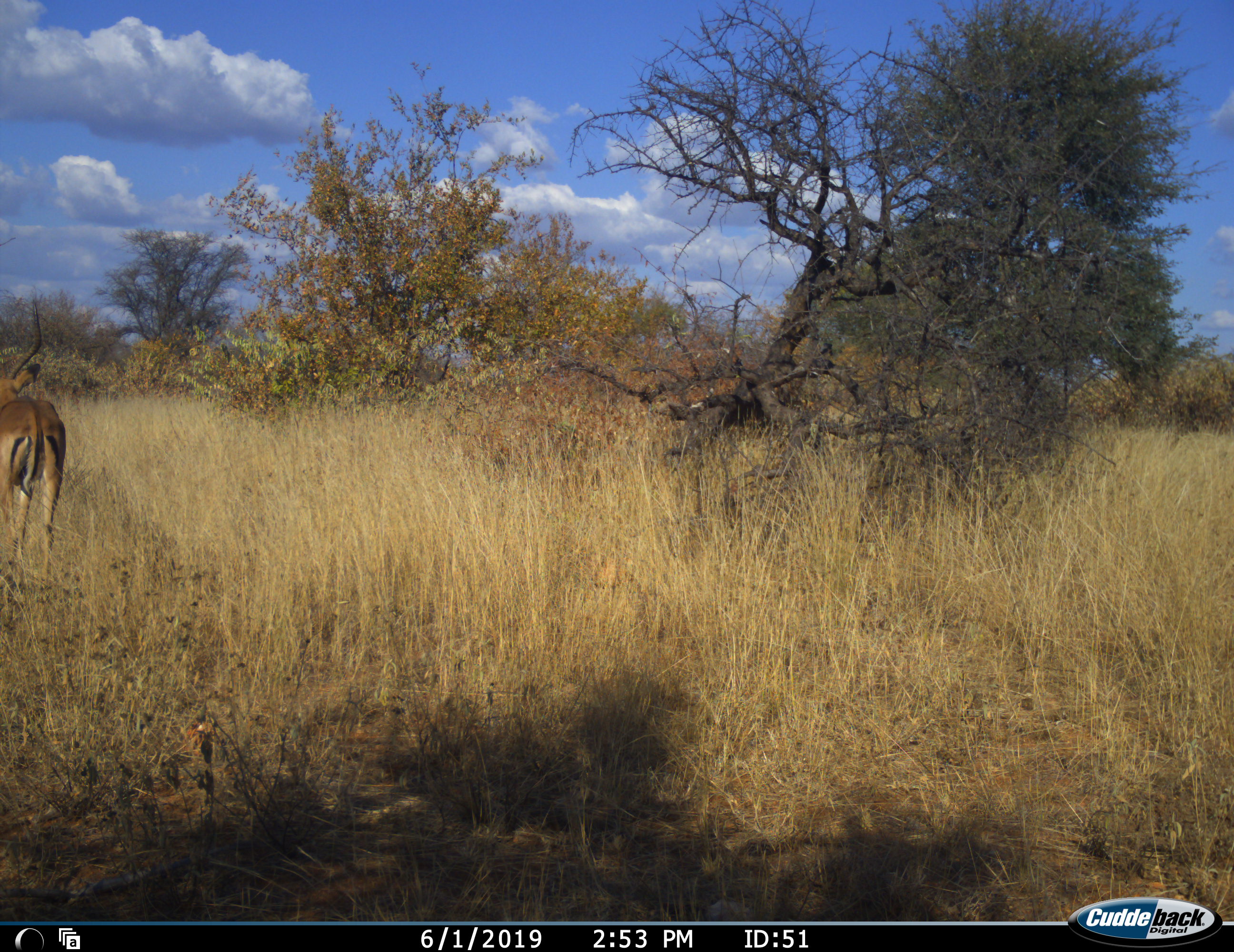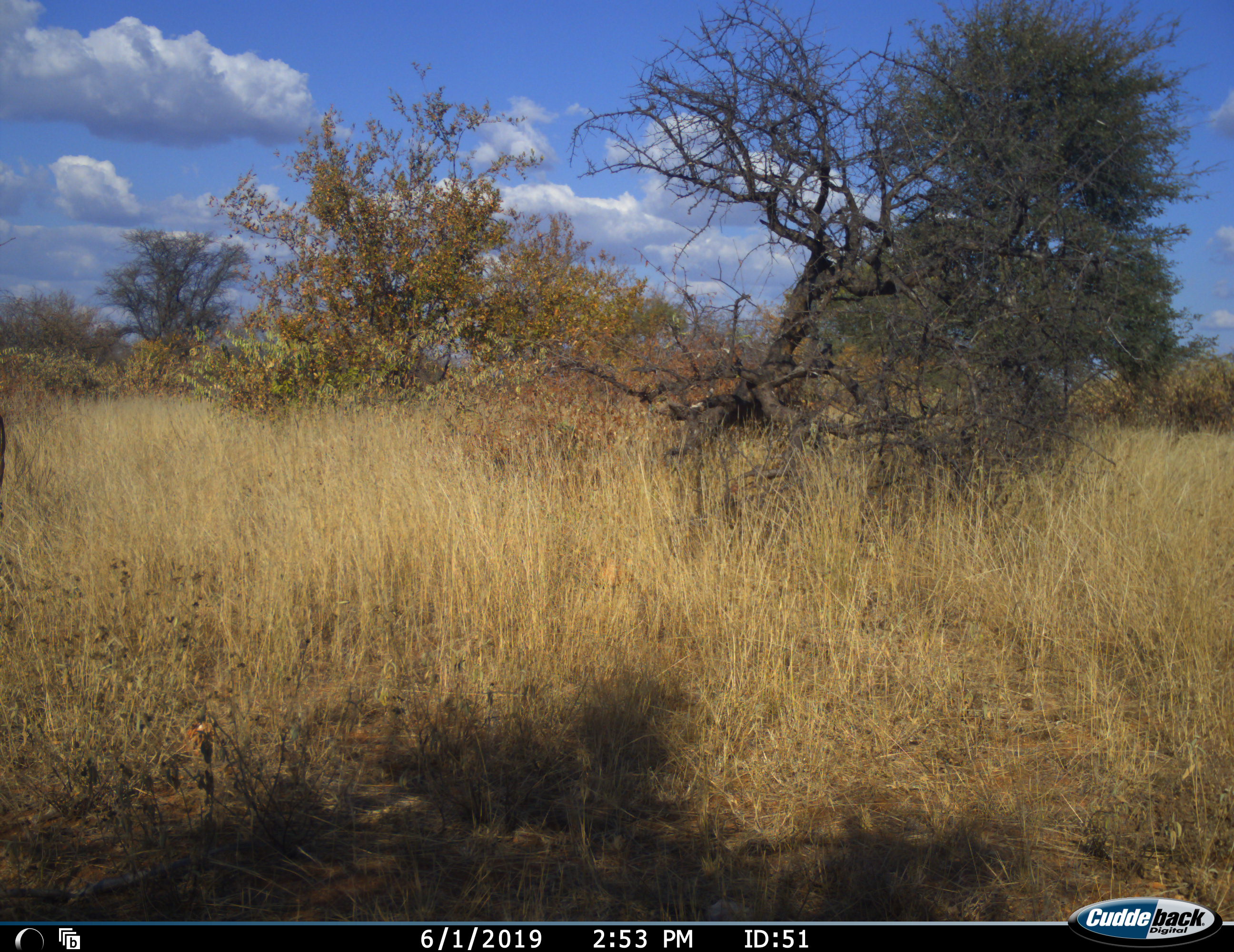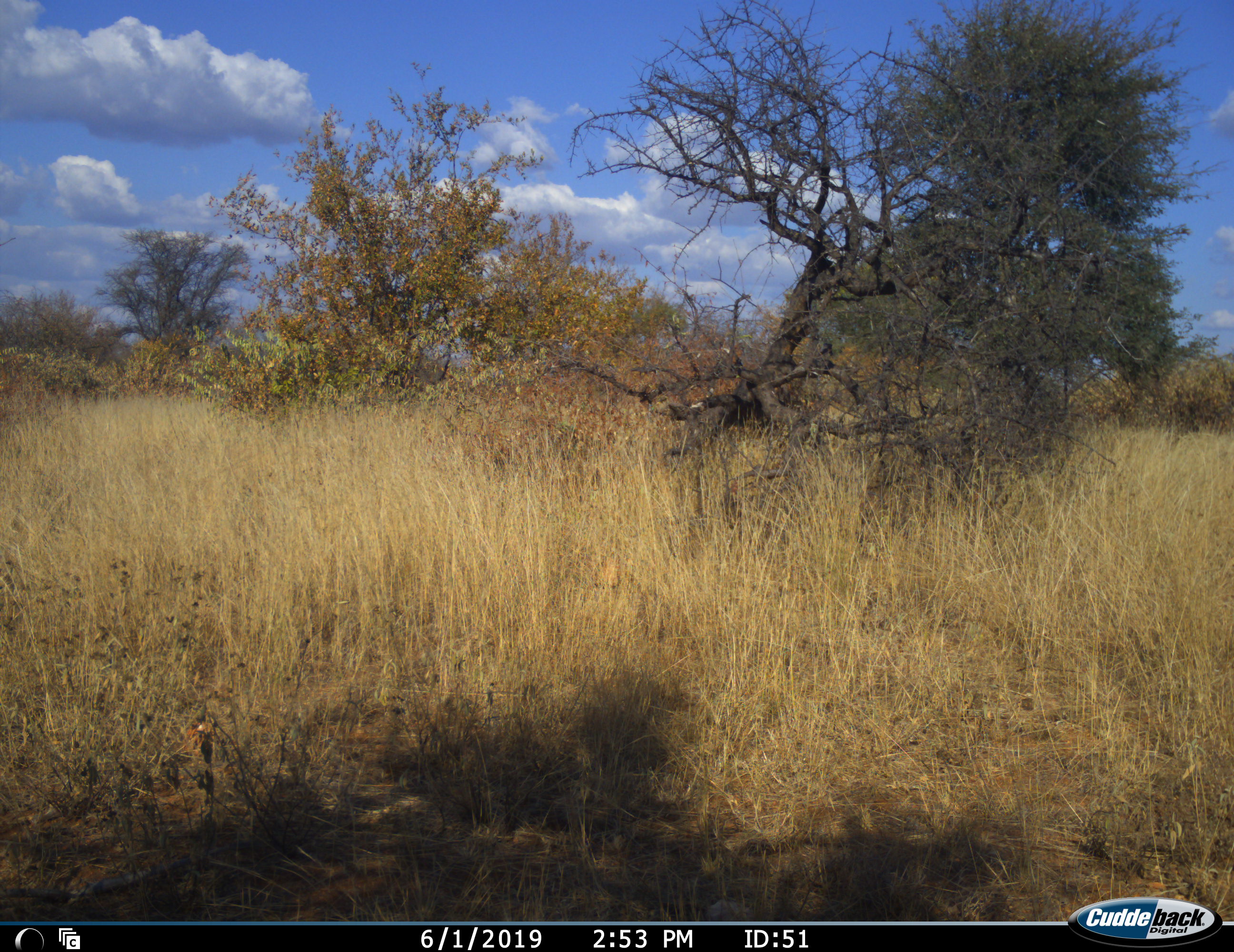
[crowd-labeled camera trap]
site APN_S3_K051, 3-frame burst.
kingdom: Animalia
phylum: Chordata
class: Mammalia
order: Artiodactyla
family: Bovidae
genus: Aepyceros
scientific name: Aepyceros melampus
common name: impala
Impala (Aepyceros melampus), count 1. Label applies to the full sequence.